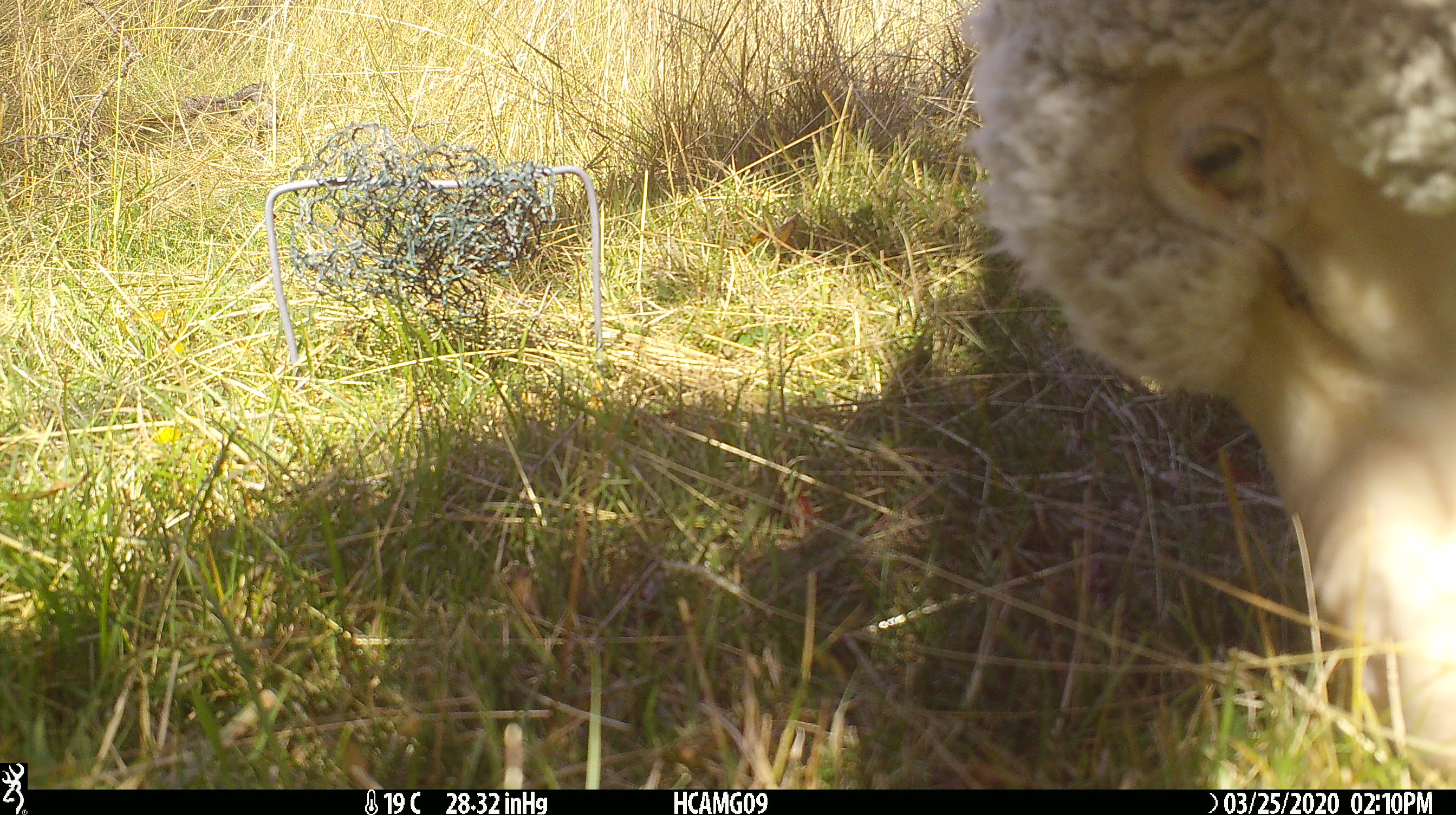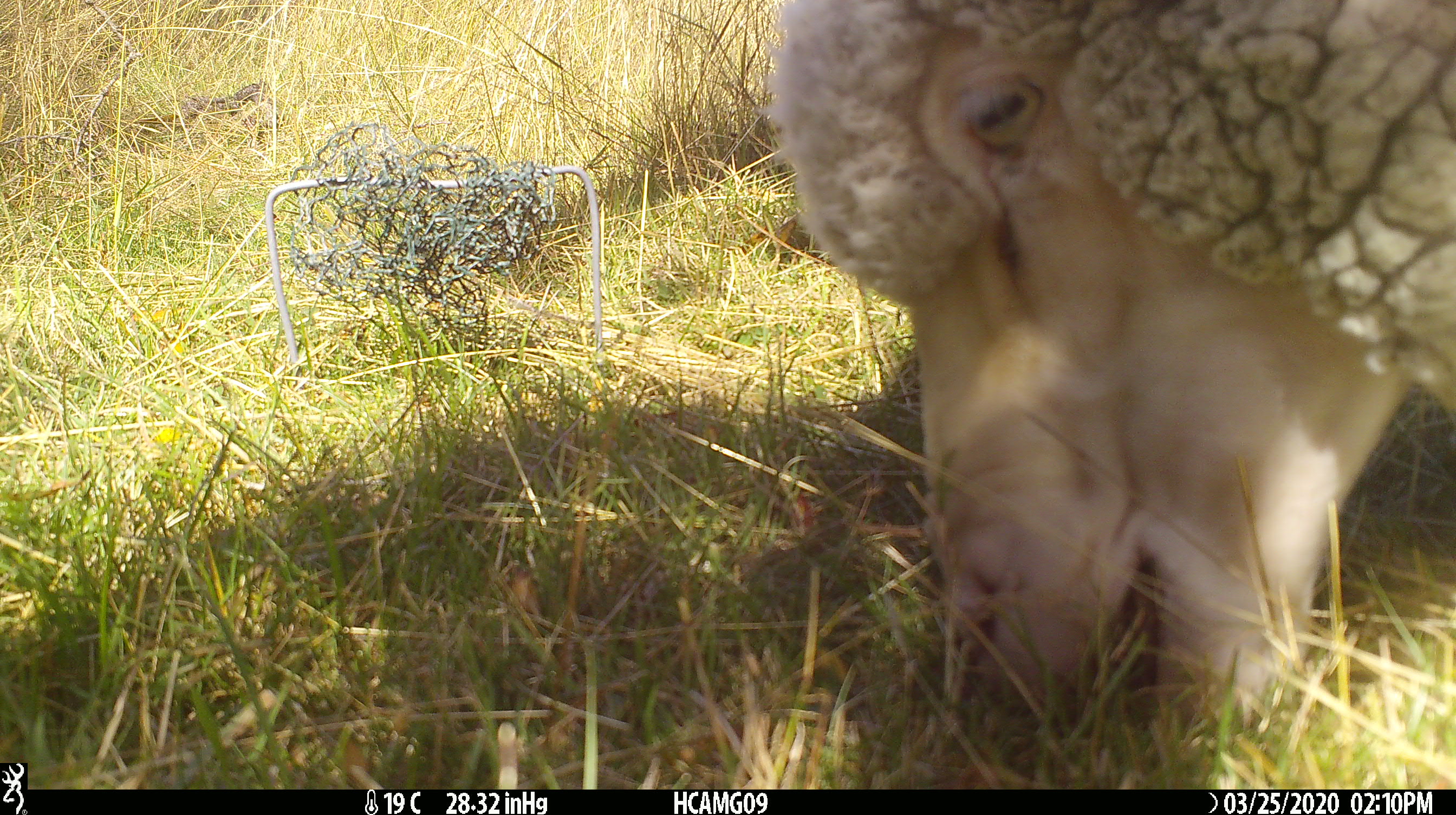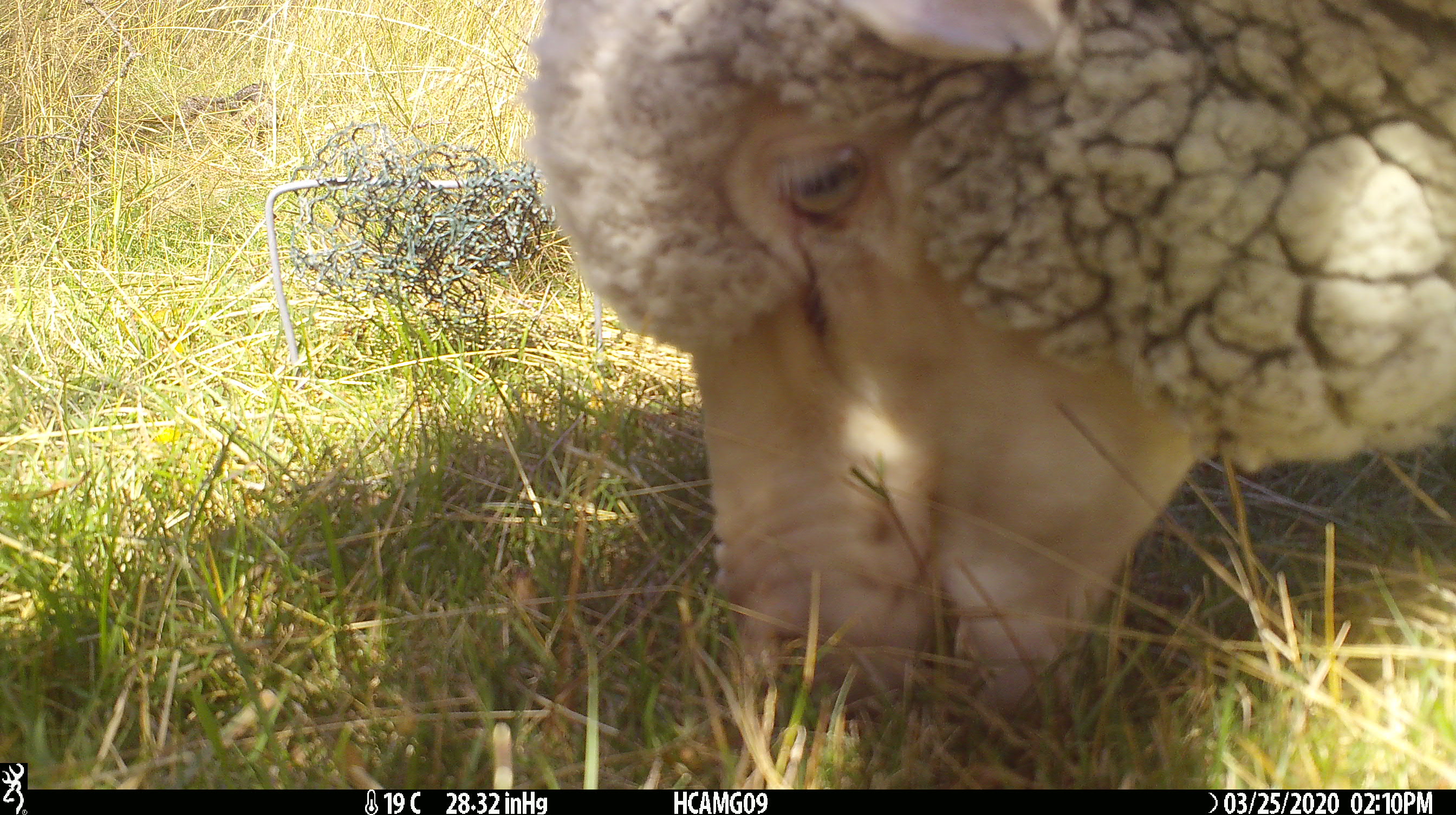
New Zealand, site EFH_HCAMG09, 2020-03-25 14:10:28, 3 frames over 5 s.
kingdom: Animalia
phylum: Chordata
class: Mammalia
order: Artiodactyla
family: Bovidae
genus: Ovis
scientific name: Ovis aries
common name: domestic sheep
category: sheep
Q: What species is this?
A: Sheep (domestic sheep) (Ovis aries).